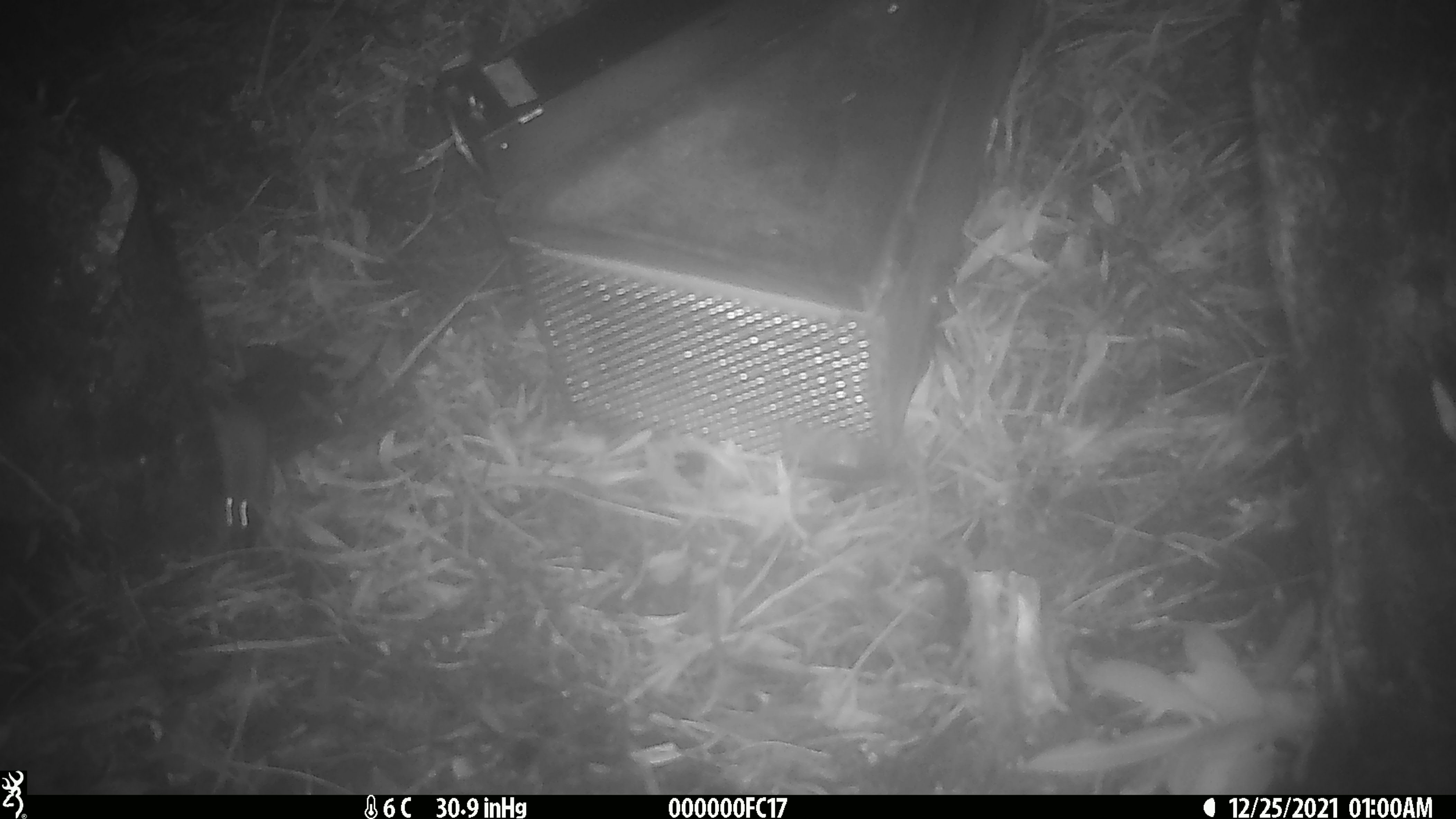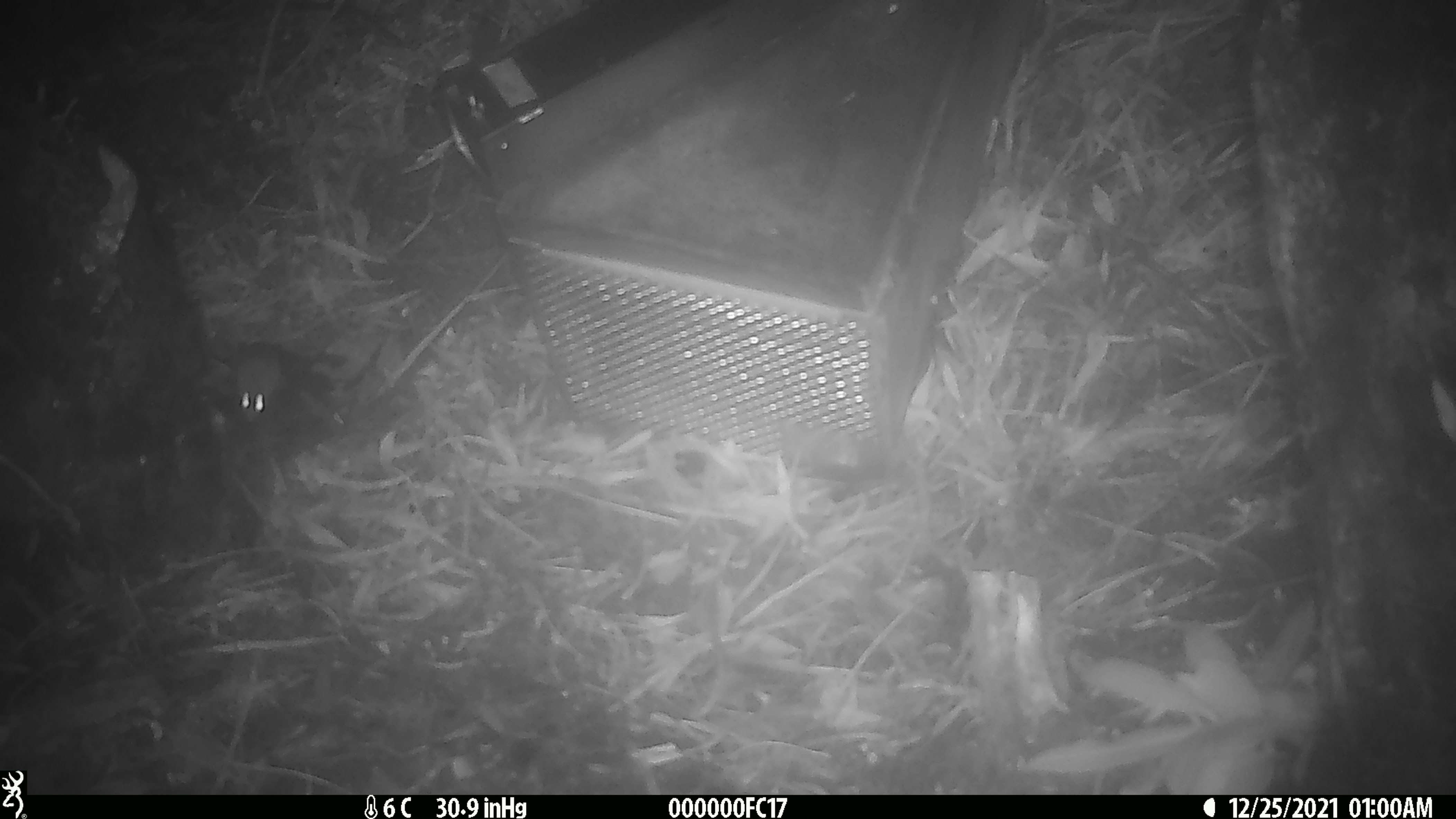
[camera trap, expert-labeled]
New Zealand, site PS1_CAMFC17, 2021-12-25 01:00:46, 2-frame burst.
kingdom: Animalia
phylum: Chordata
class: Mammalia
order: Rodentia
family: Muridae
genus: Mus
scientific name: Mus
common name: mouse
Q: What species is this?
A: Mouse (Mus).